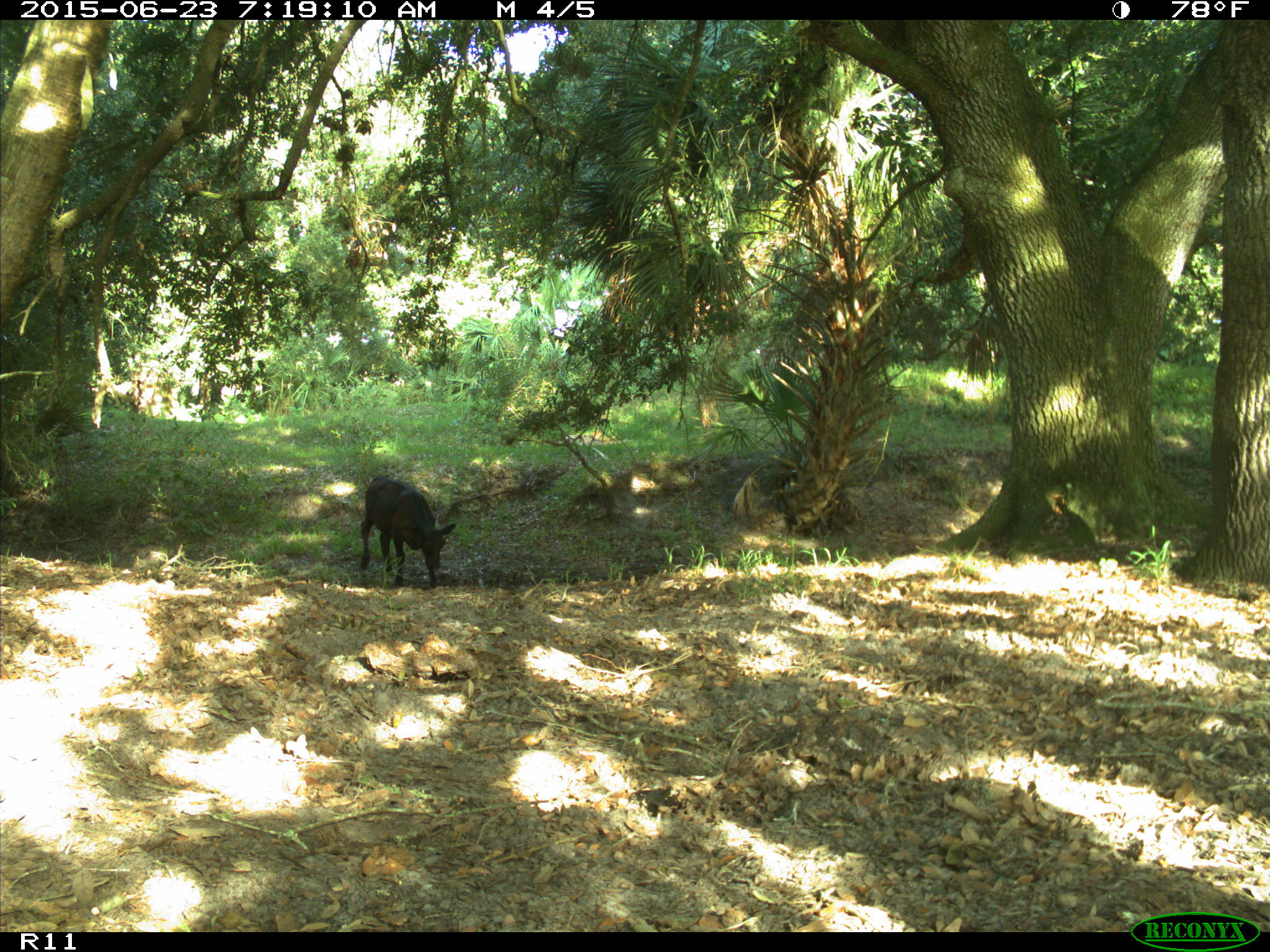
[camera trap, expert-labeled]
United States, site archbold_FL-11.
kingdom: Animalia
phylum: Chordata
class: Mammalia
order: Artiodactyla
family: Bovidae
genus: Bos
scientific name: Bos taurus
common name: domestic cow